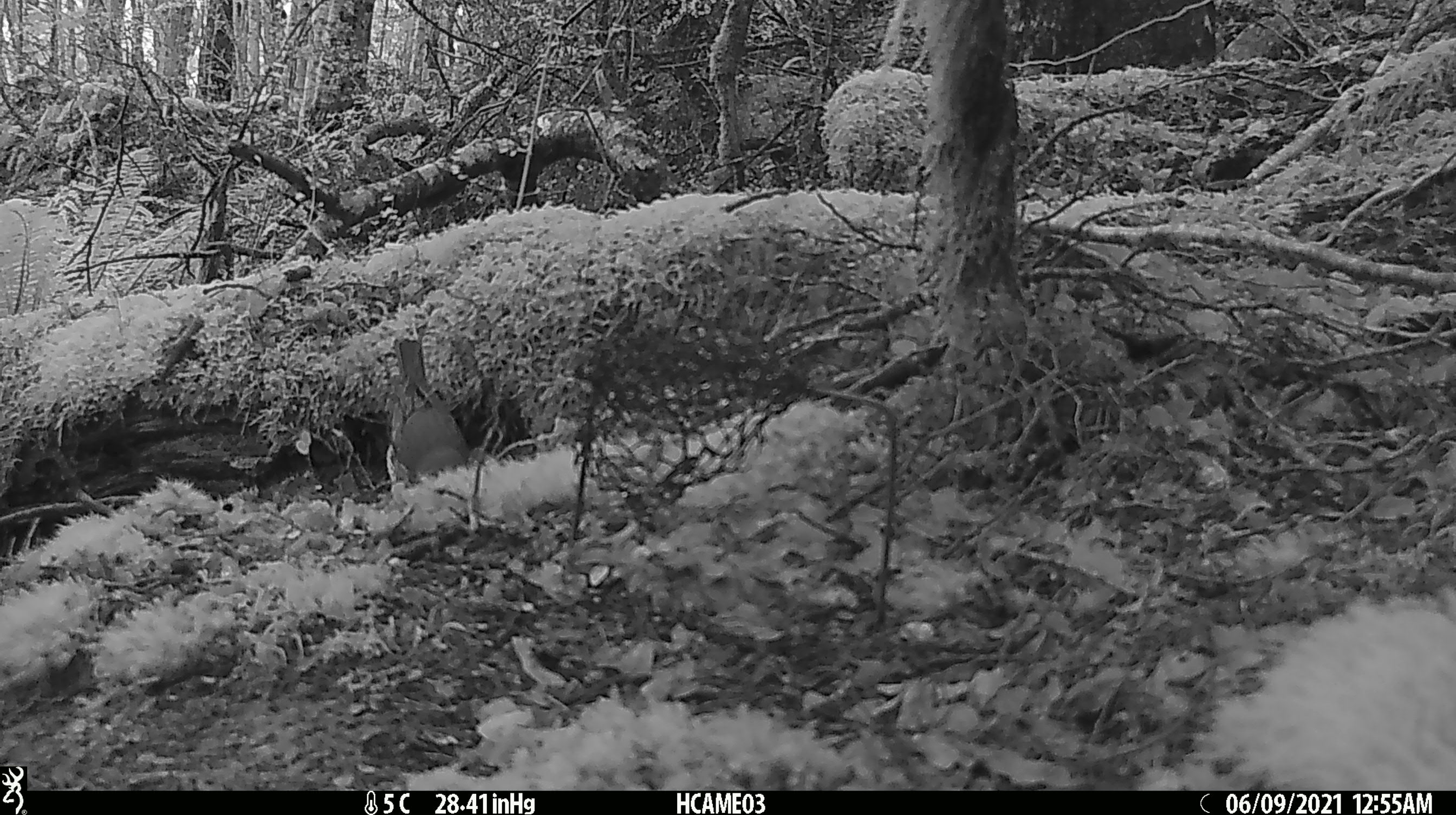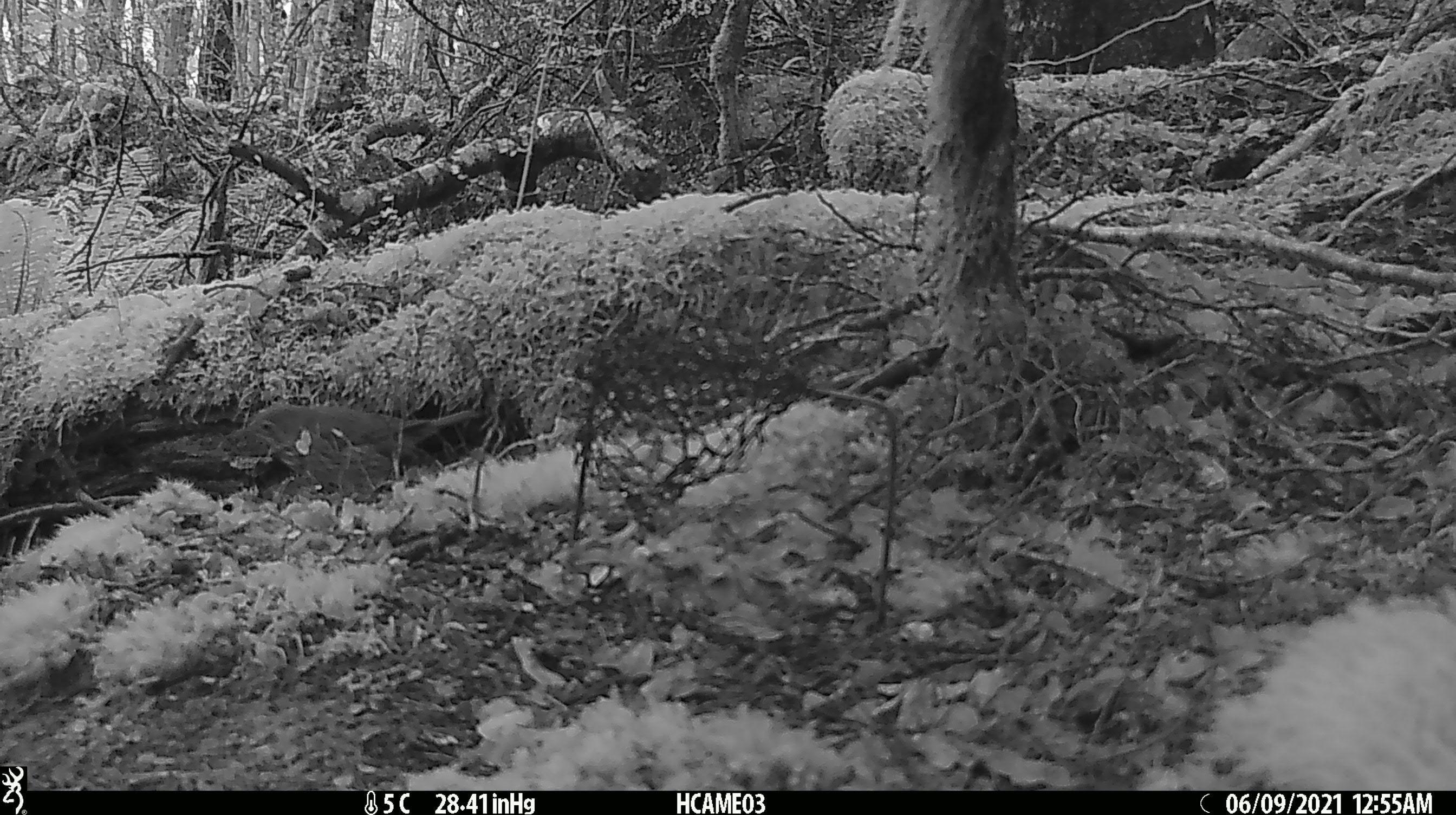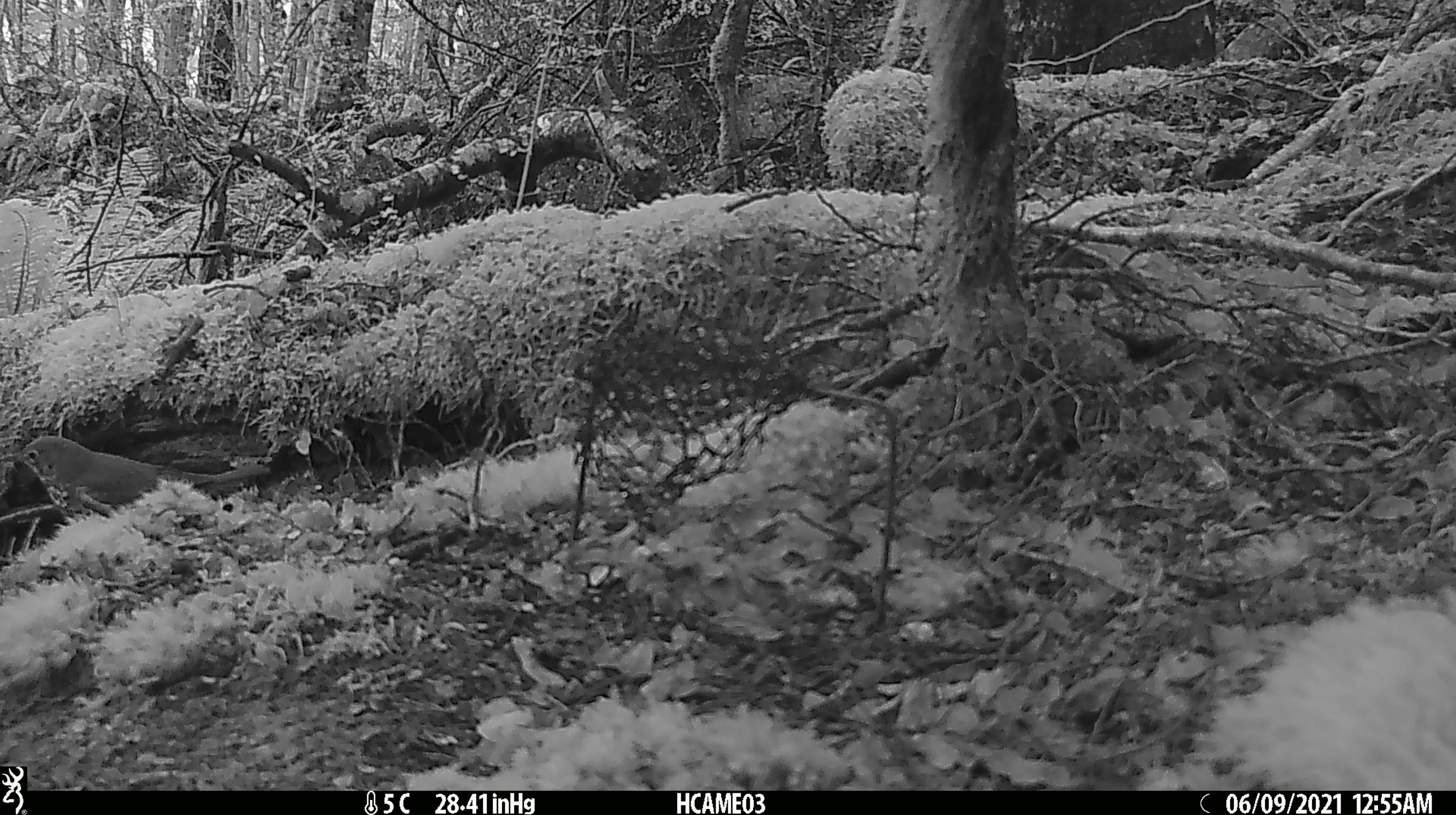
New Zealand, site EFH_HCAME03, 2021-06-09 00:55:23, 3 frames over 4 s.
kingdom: Animalia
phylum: Chordata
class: Aves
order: Passeriformes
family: Turdidae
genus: Turdus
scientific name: Turdus philomelos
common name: song thrush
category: thrush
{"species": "thrush (song thrush) (Turdus philomelos)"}